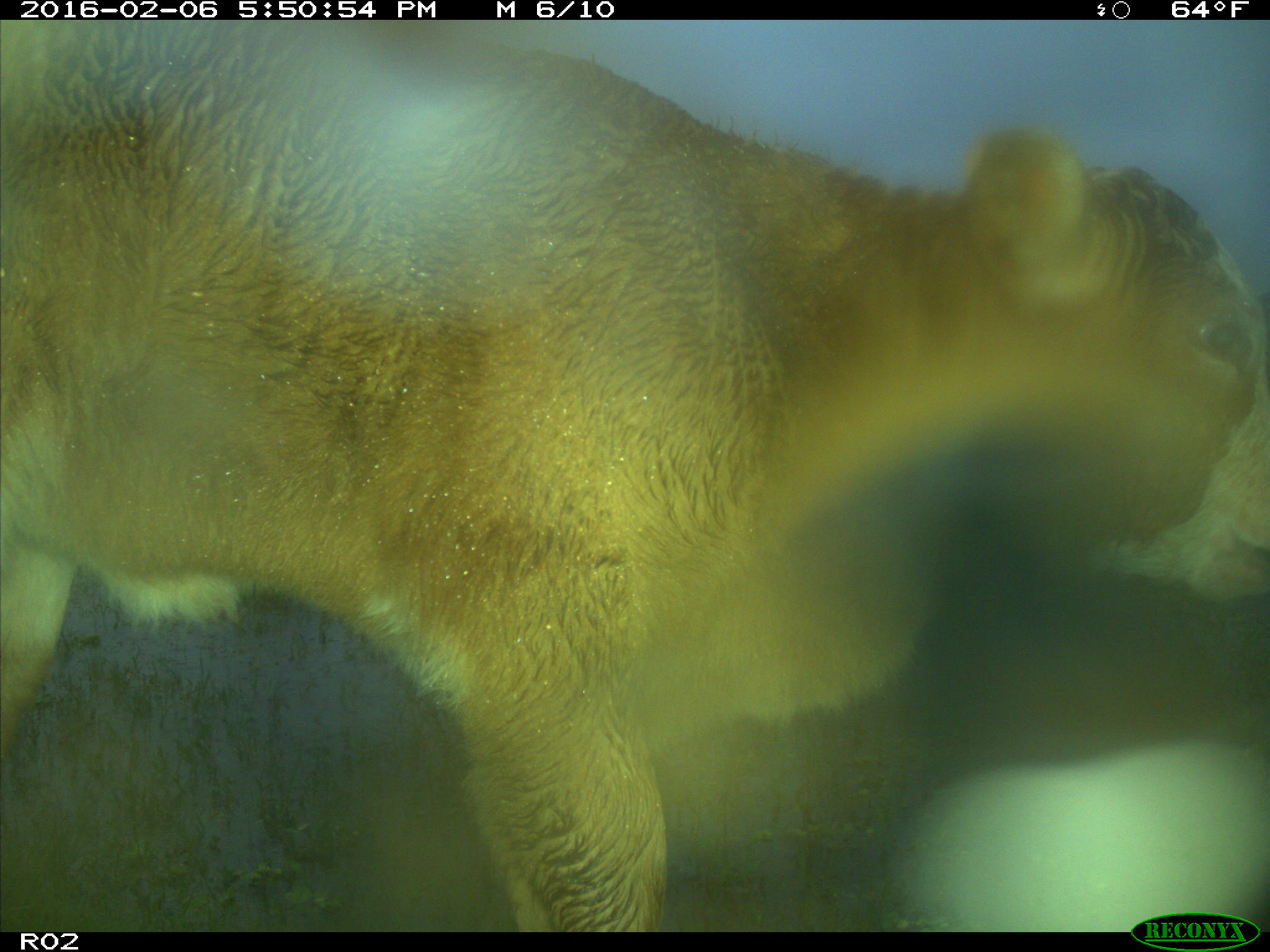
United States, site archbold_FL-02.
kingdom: Animalia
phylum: Chordata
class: Mammalia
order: Artiodactyla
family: Bovidae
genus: Bos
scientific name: Bos taurus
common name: domestic cow